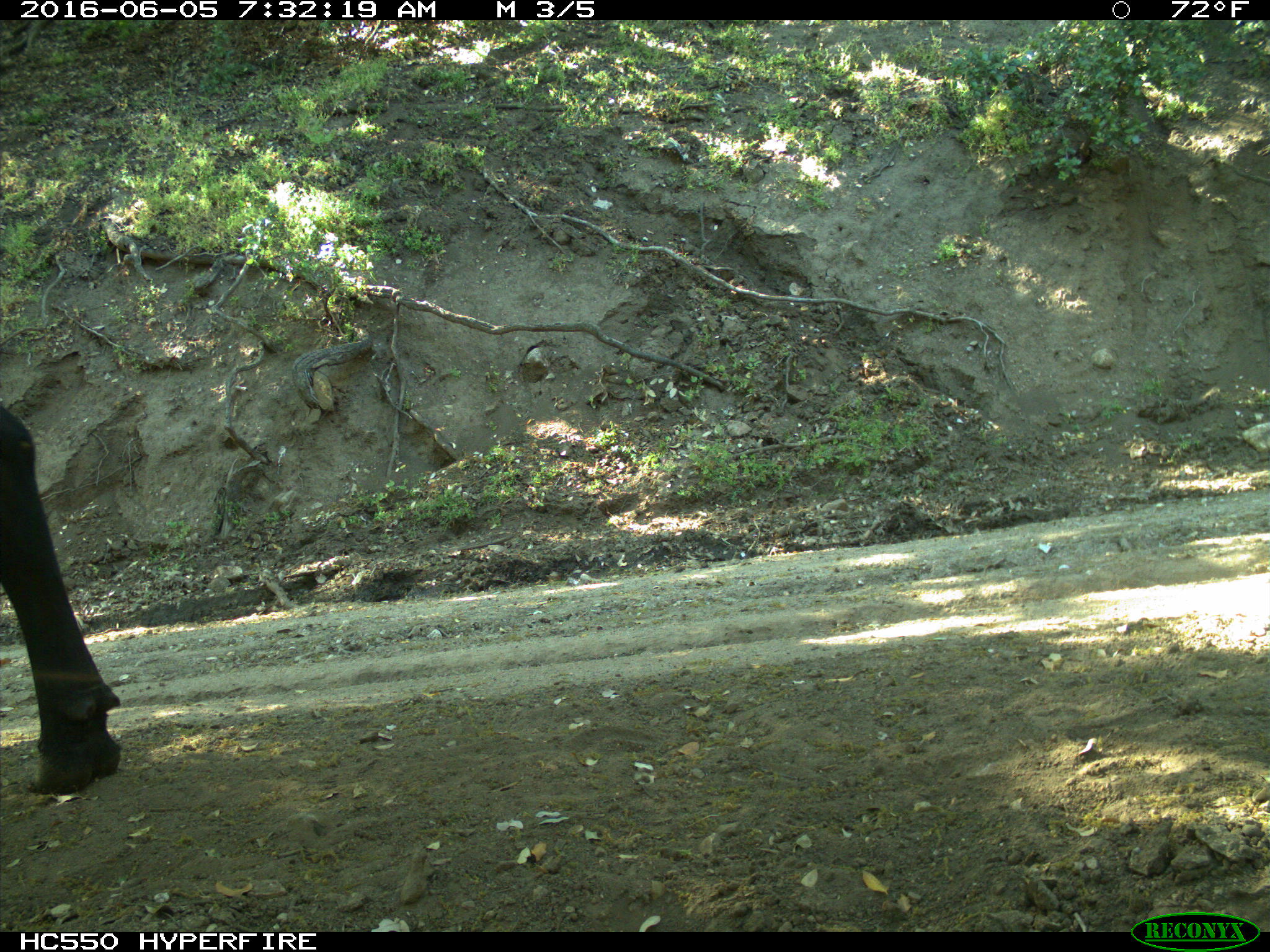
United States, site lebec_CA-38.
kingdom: Animalia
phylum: Chordata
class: Mammalia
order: Artiodactyla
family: Bovidae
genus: Bos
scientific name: Bos taurus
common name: domestic cow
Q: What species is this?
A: Bos taurus (domestic cow).